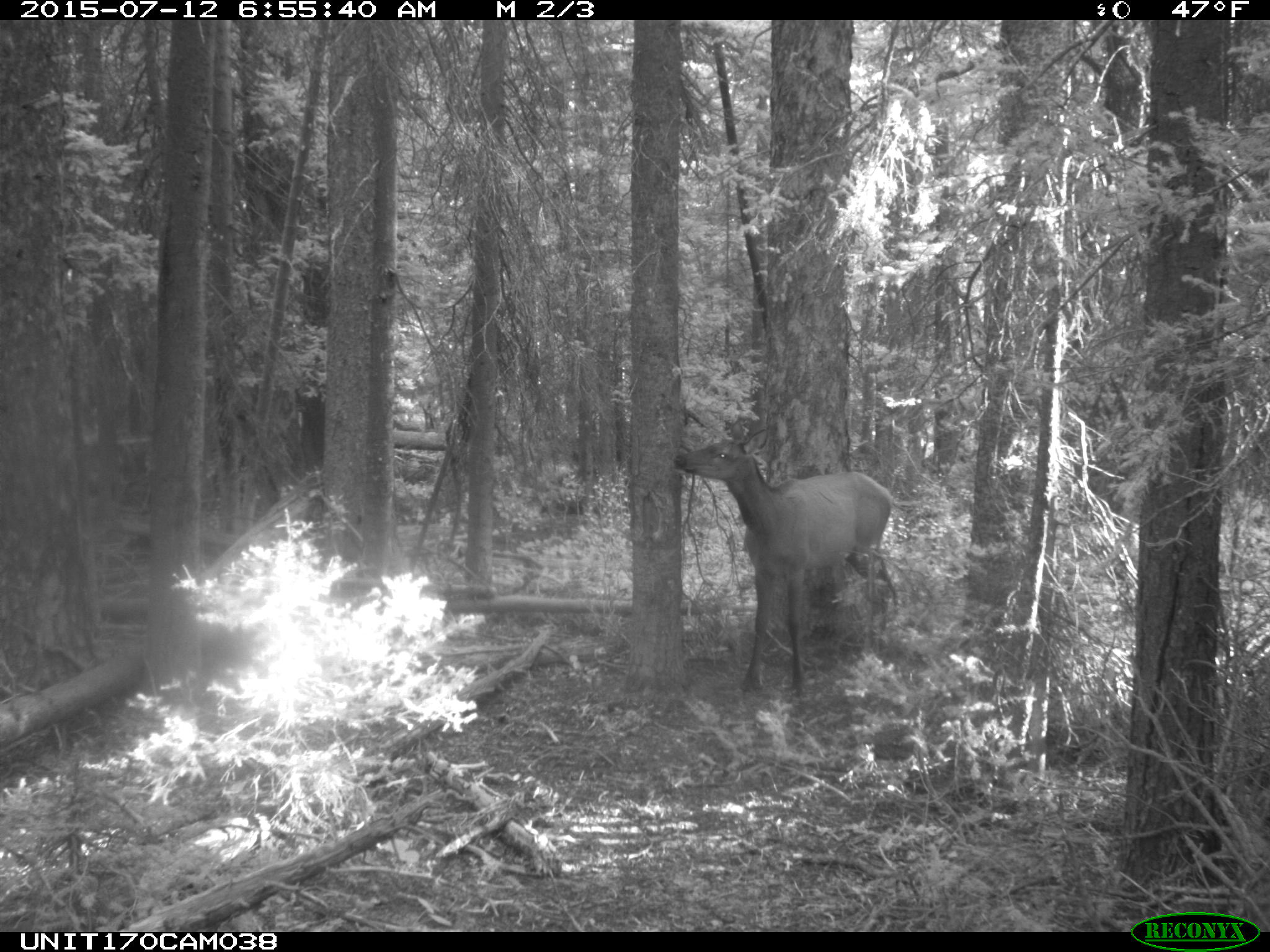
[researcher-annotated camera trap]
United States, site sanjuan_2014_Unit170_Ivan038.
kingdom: Animalia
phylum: Chordata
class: Mammalia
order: Artiodactyla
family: Cervidae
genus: Cervus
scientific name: Cervus elaphus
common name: red deer